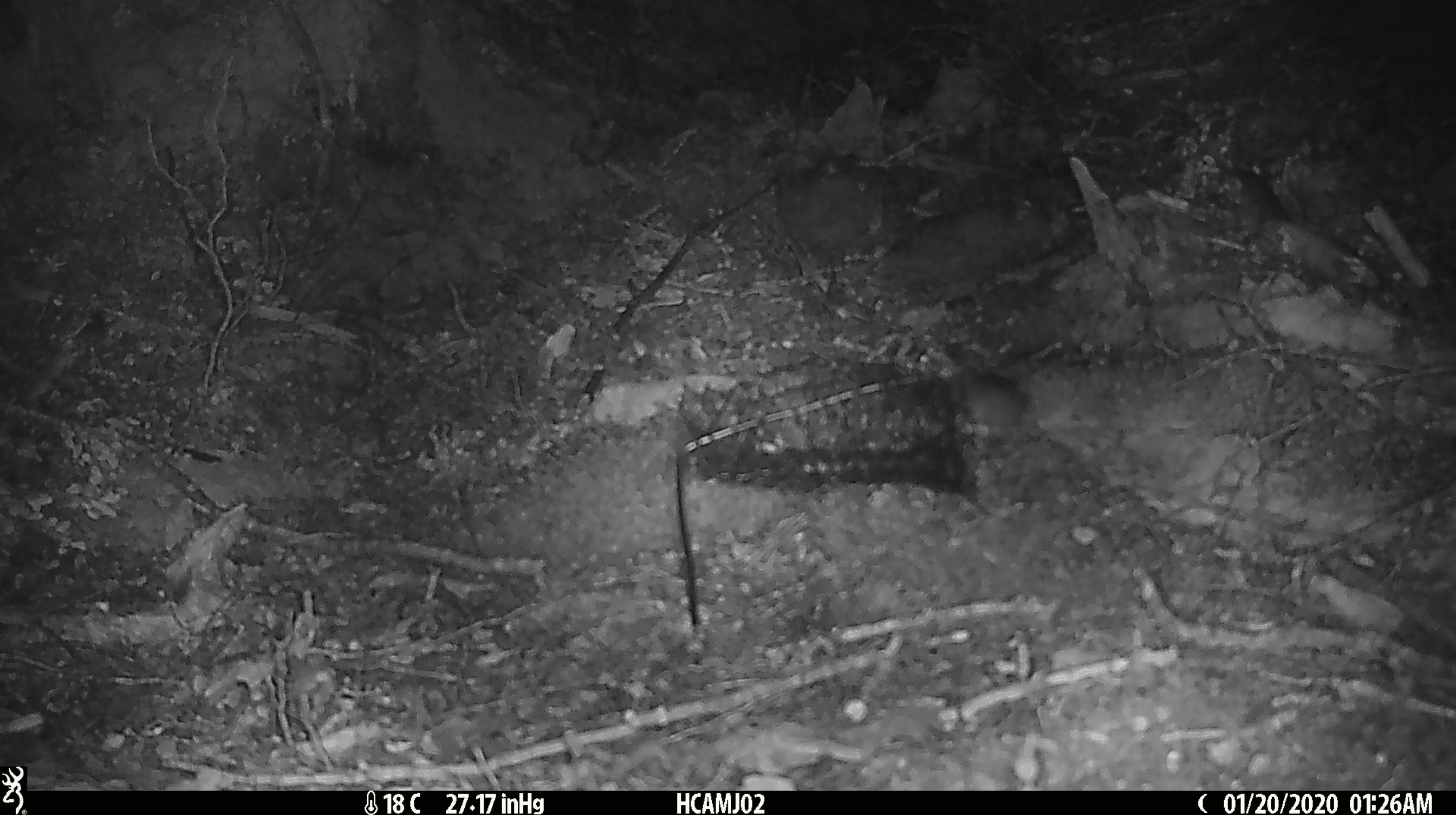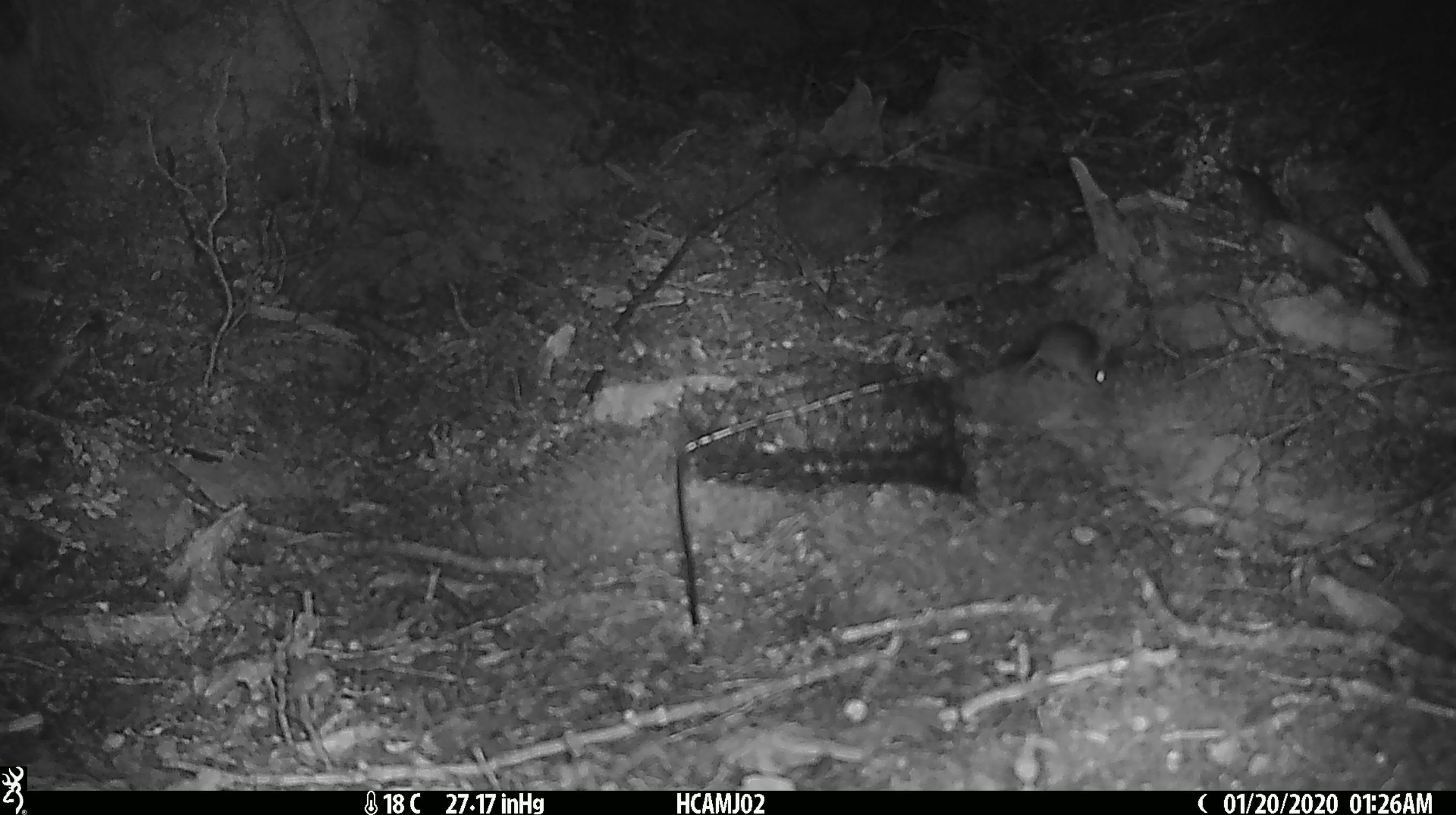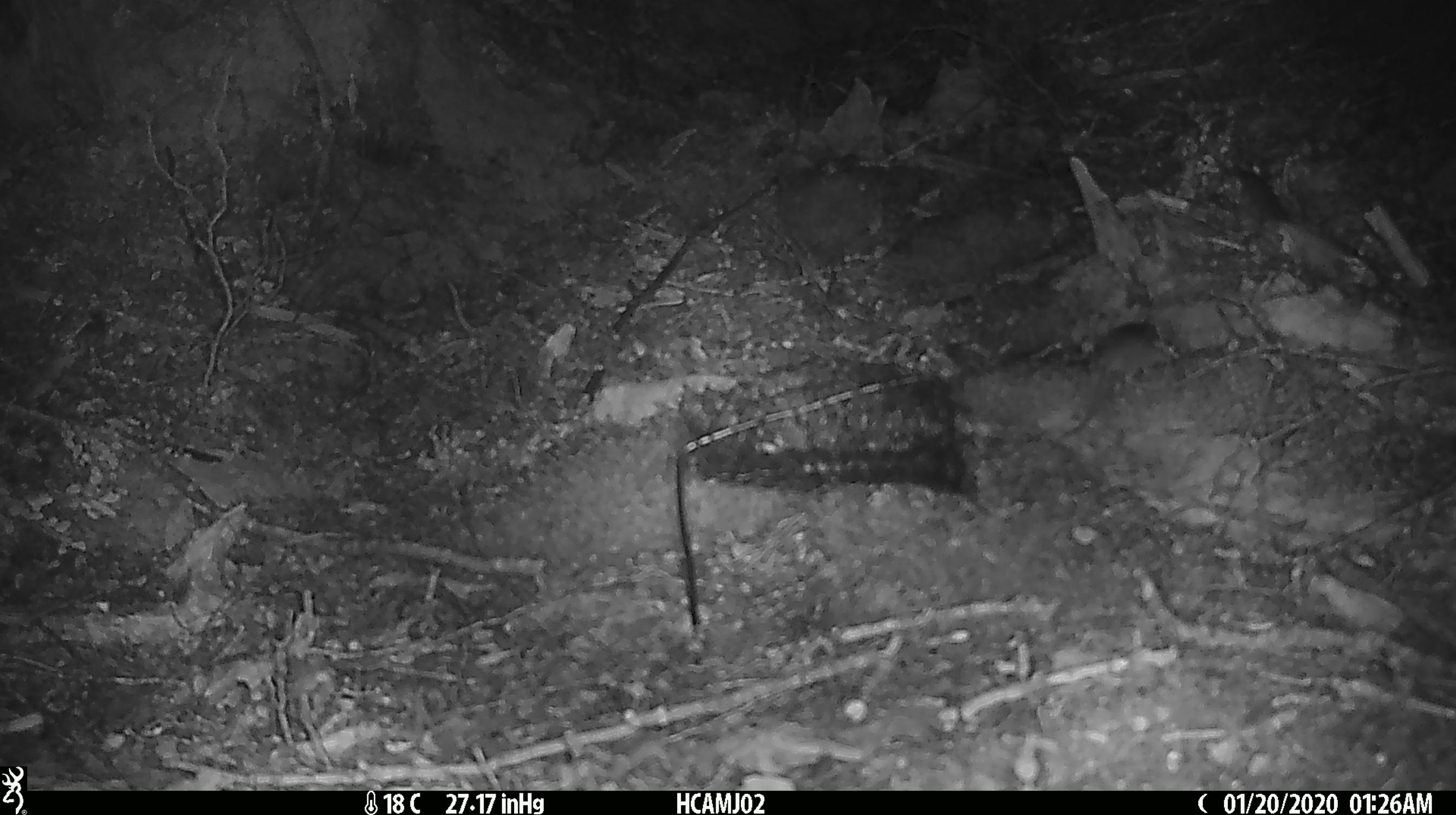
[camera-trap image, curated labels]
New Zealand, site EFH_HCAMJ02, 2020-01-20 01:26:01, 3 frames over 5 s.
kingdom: Animalia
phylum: Chordata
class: Mammalia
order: Rodentia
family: Muridae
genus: Mus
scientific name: Mus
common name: mouse